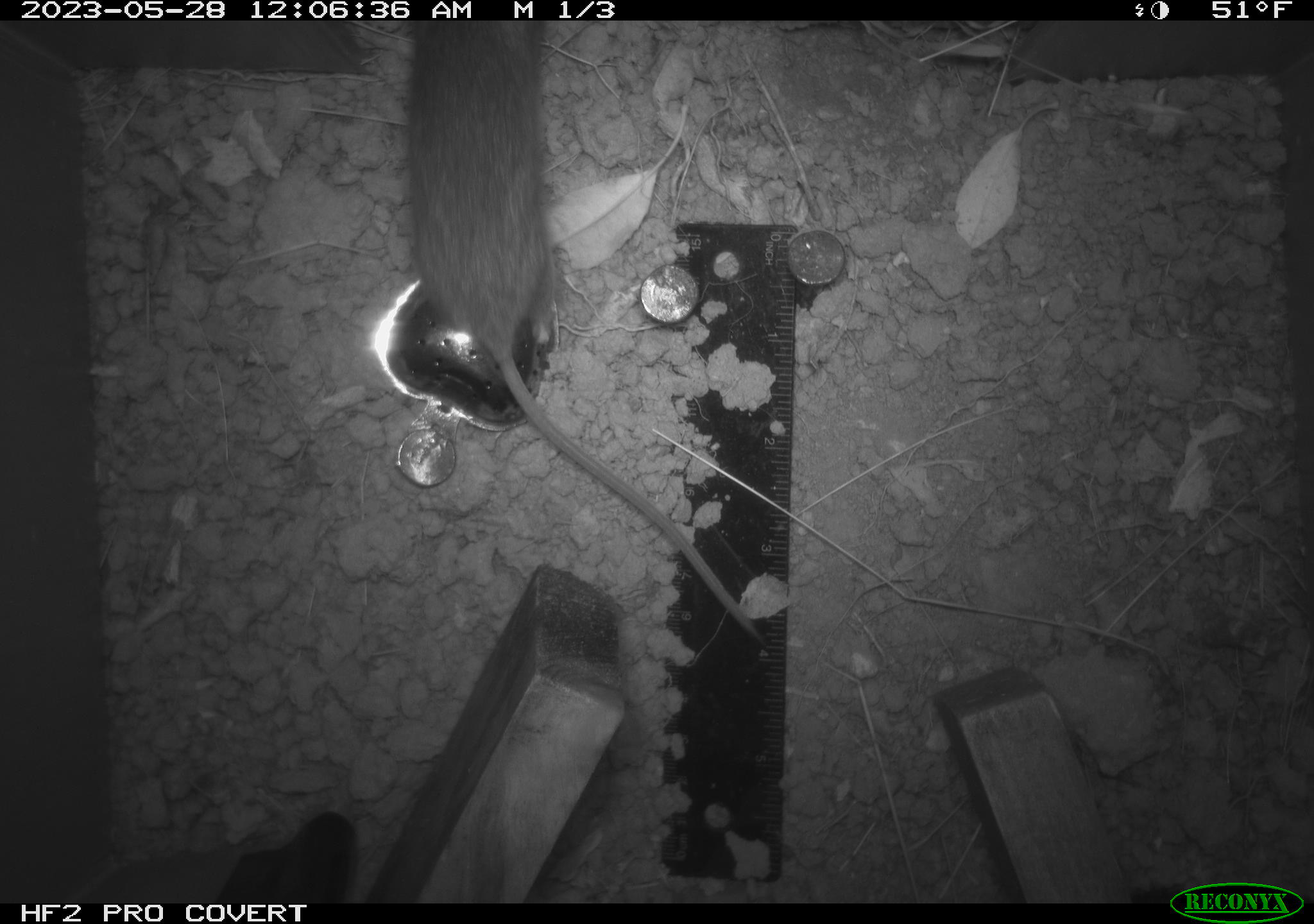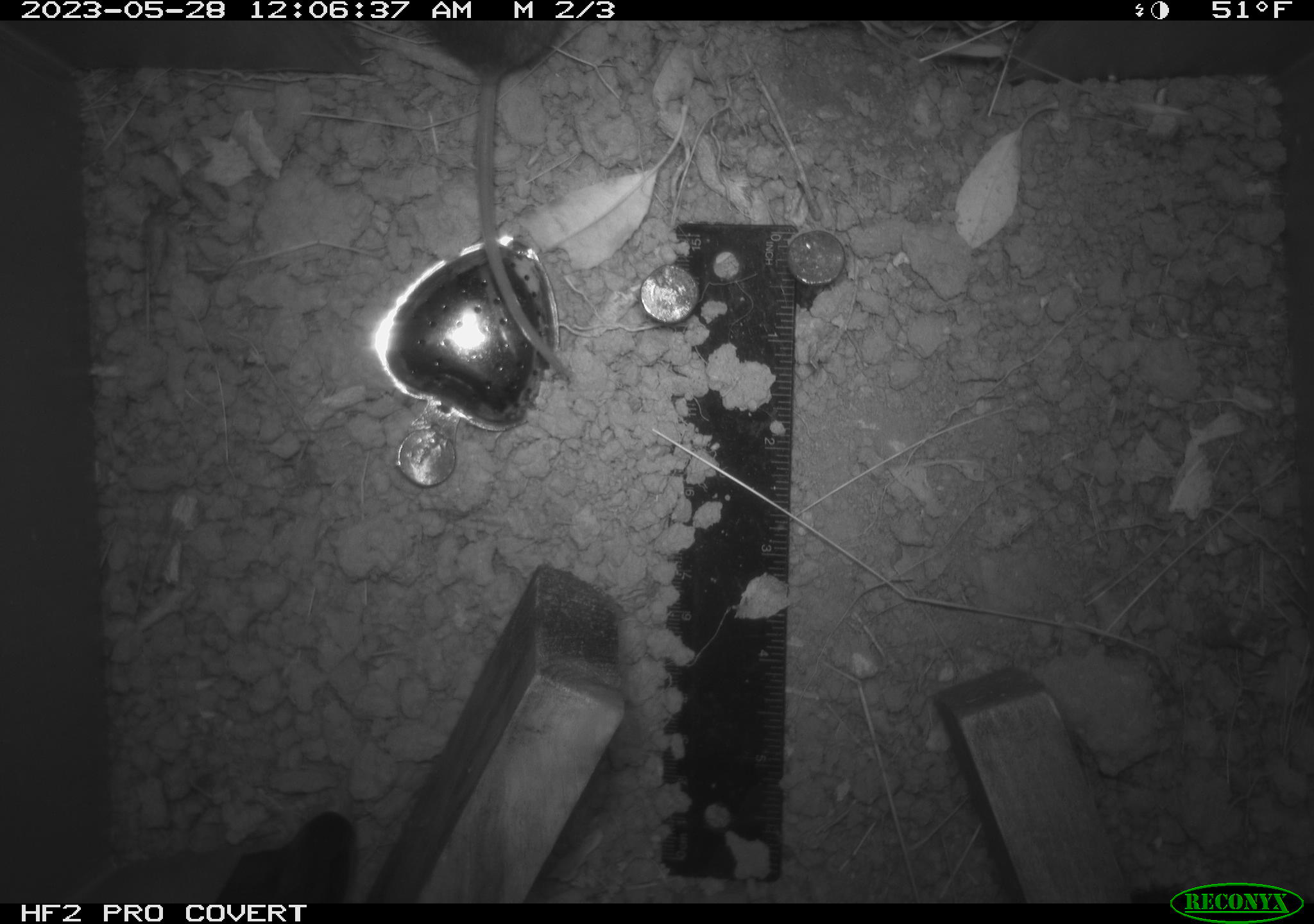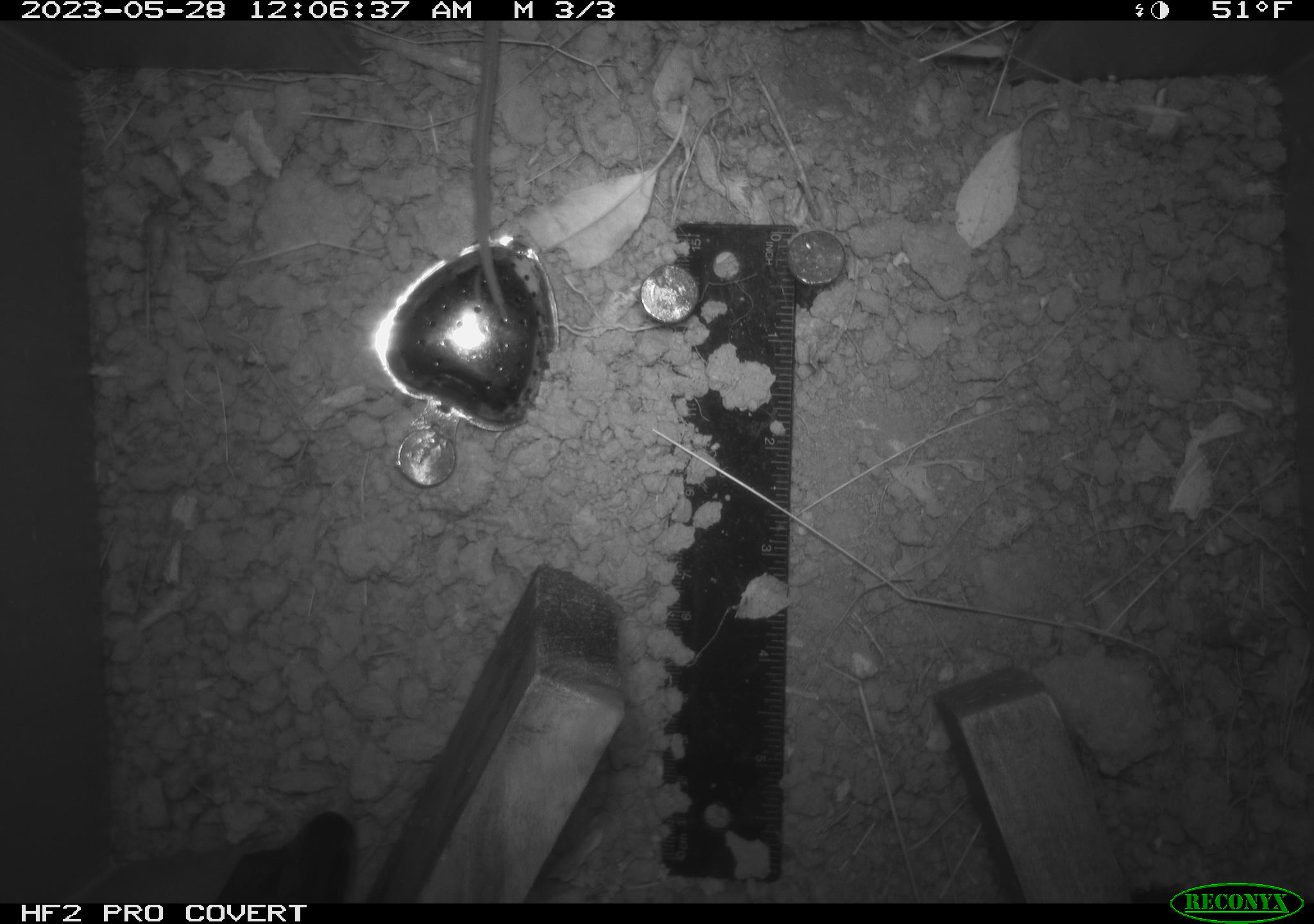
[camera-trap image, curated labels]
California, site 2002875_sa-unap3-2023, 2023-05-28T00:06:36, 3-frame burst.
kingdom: Animalia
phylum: Chordata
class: Mammalia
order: Rodentia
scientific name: Rodentia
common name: mouse species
Mouse species (Rodentia).